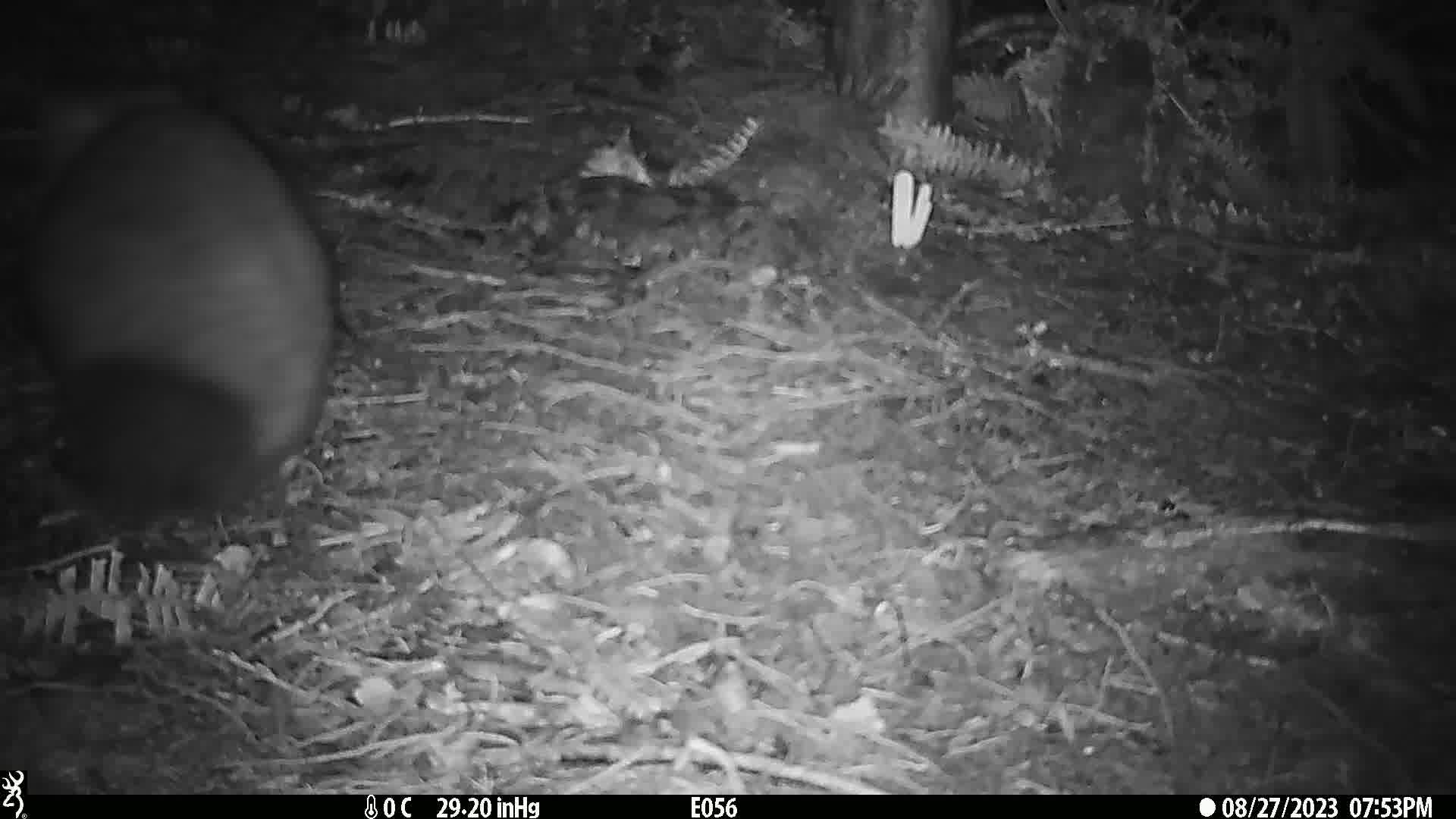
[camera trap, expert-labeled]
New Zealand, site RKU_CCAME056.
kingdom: Animalia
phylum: Chordata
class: Mammalia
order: Diprotodontia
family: Phalangeridae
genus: Trichosurus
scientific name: Trichosurus vulpecula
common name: common brushtail possum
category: possum